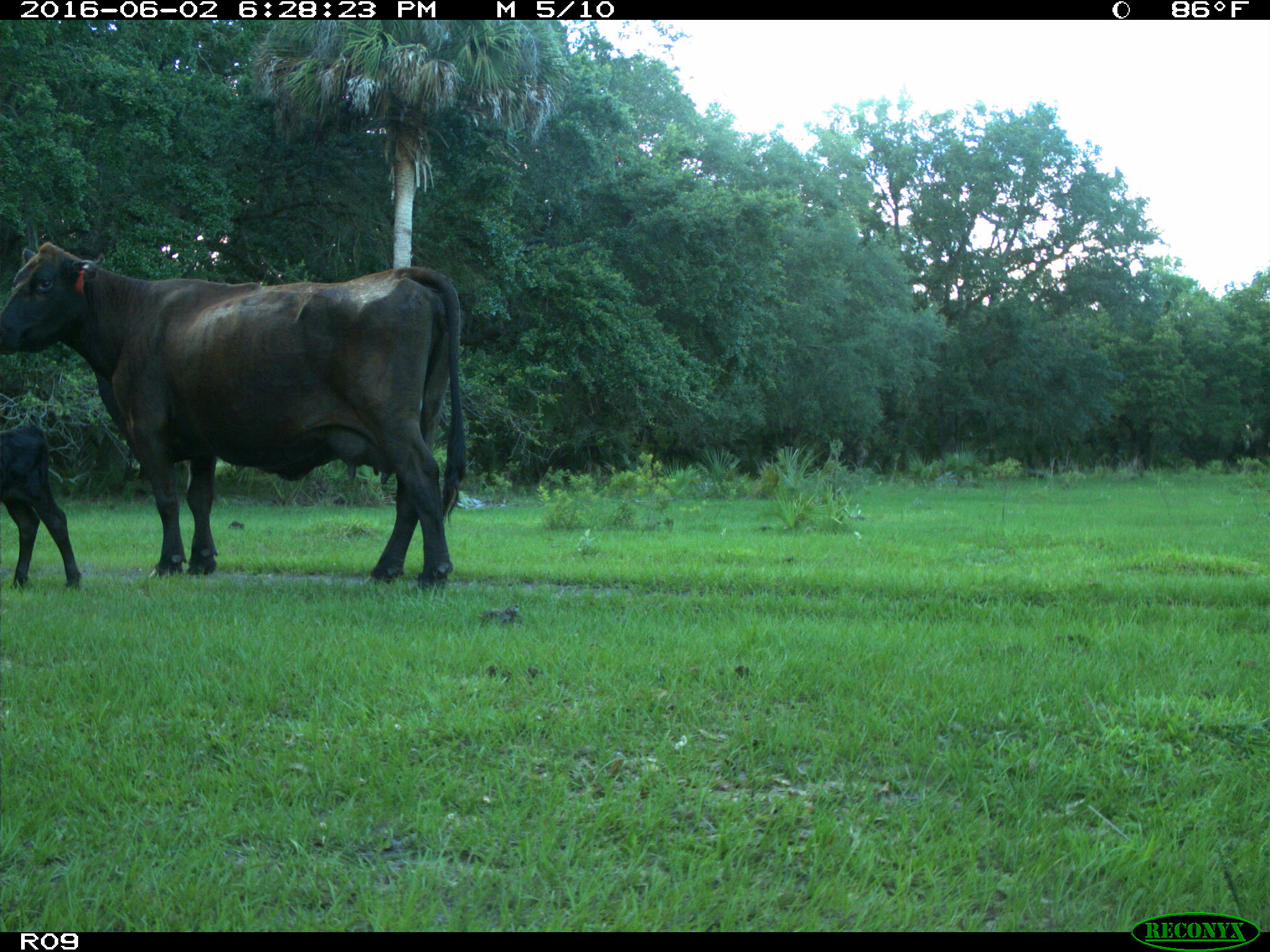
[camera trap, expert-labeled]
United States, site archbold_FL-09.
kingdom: Animalia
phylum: Chordata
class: Mammalia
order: Artiodactyla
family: Bovidae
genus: Bos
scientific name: Bos taurus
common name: domestic cow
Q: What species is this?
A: Bos taurus (domestic cow).